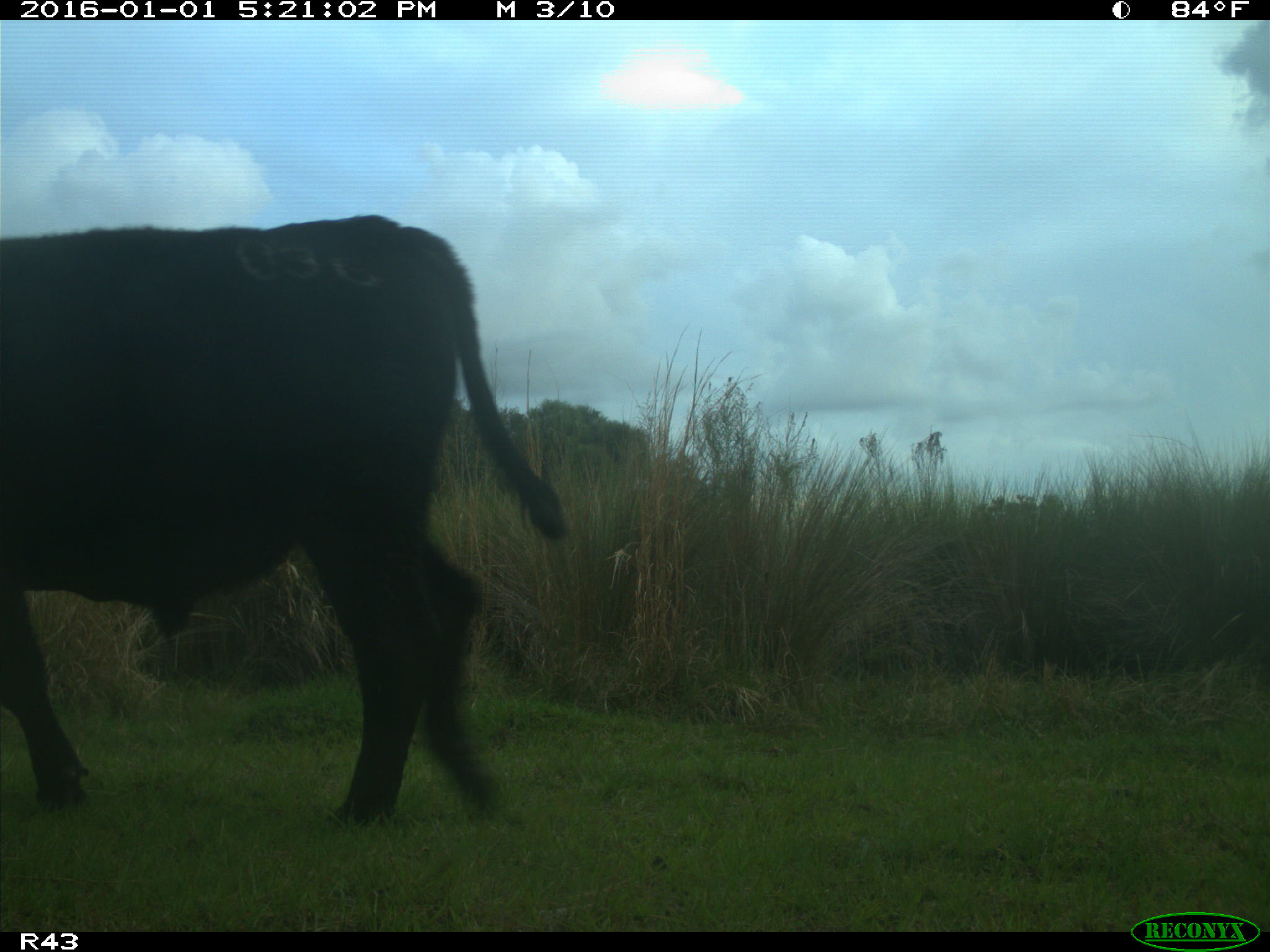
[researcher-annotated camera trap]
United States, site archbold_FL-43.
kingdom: Animalia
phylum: Chordata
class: Mammalia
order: Artiodactyla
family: Bovidae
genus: Bos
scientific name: Bos taurus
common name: domestic cow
Bos taurus (domestic cow).